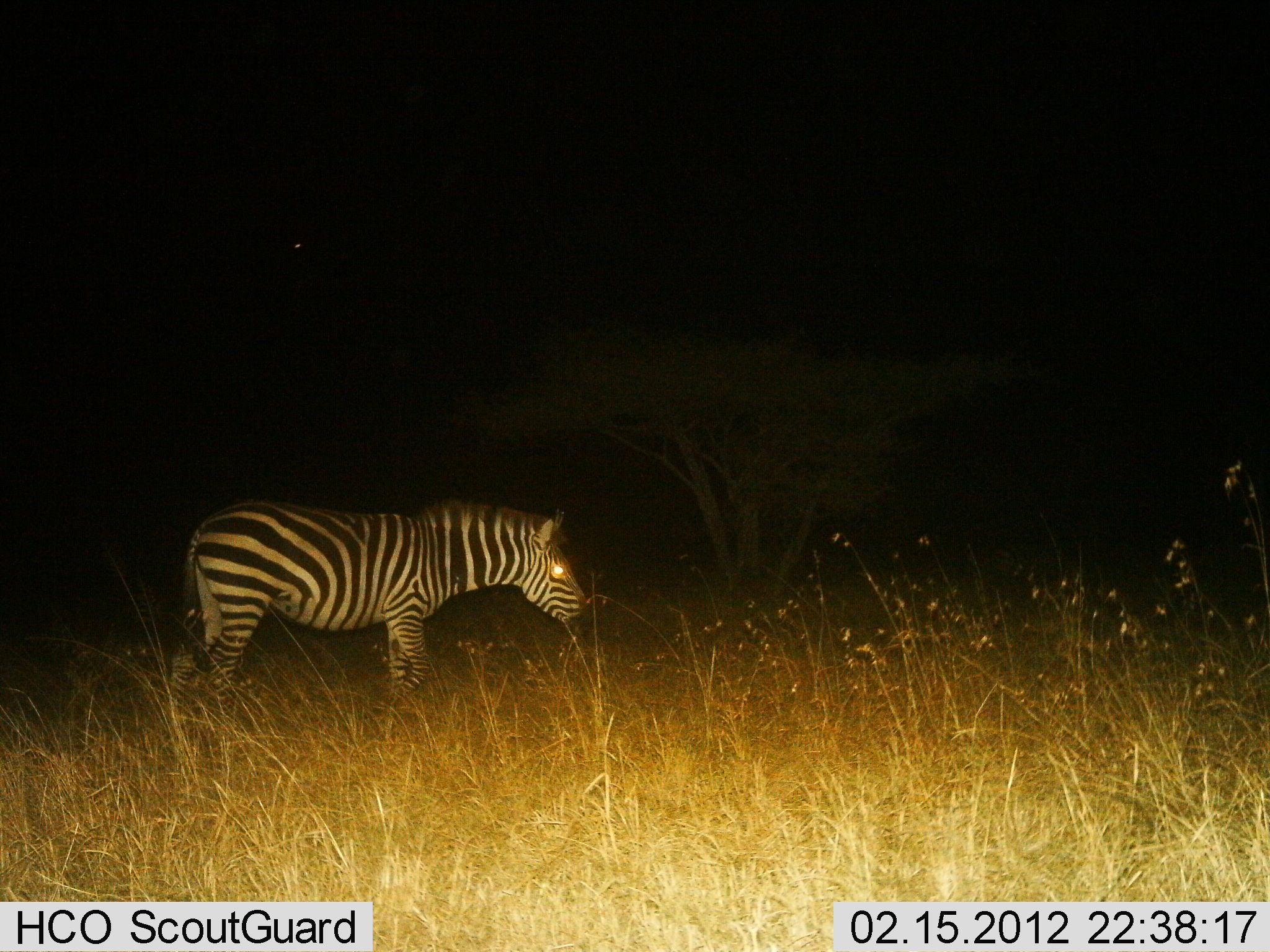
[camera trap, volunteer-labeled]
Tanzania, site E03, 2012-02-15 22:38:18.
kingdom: Animalia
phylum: Chordata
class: Mammalia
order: Perissodactyla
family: Equidae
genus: Equus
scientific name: Equus quagga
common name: plains zebra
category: zebra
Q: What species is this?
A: Zebra (plains zebra) (Equus quagga).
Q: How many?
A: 1.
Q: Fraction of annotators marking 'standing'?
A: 72%.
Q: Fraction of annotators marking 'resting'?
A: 0%.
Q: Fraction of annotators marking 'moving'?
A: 21%.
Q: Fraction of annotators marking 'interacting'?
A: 0%.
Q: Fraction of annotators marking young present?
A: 0%.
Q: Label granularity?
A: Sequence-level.